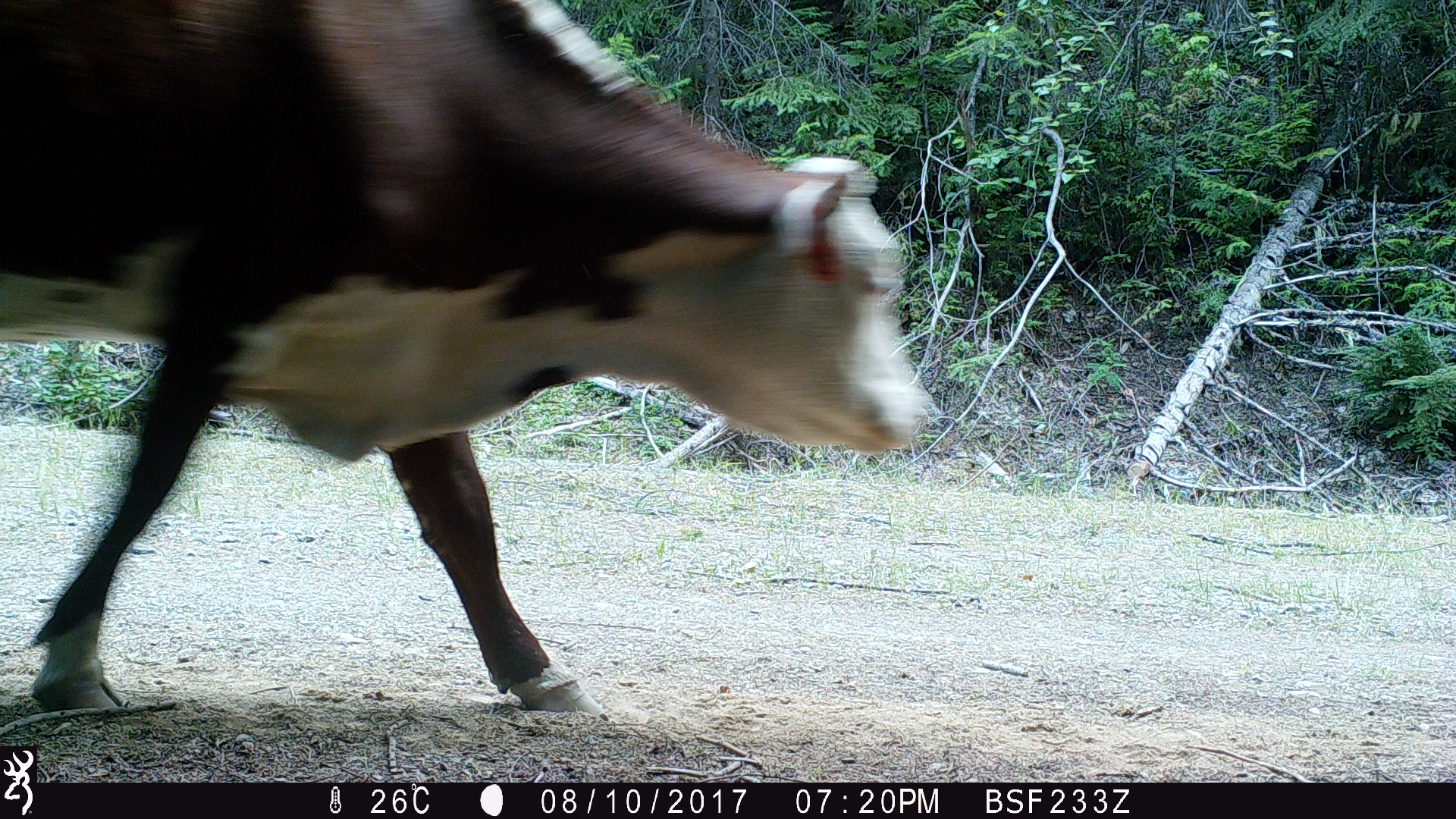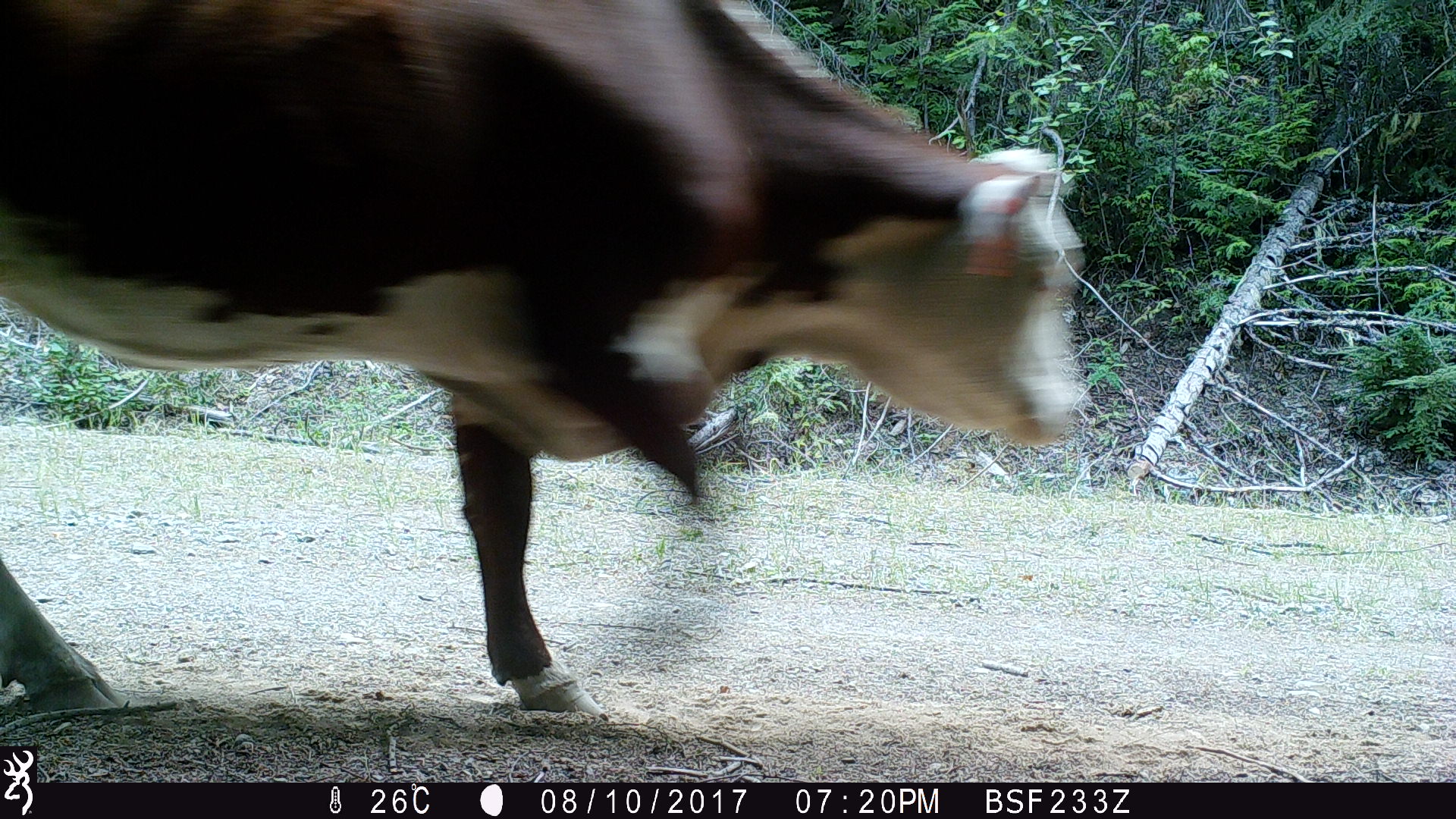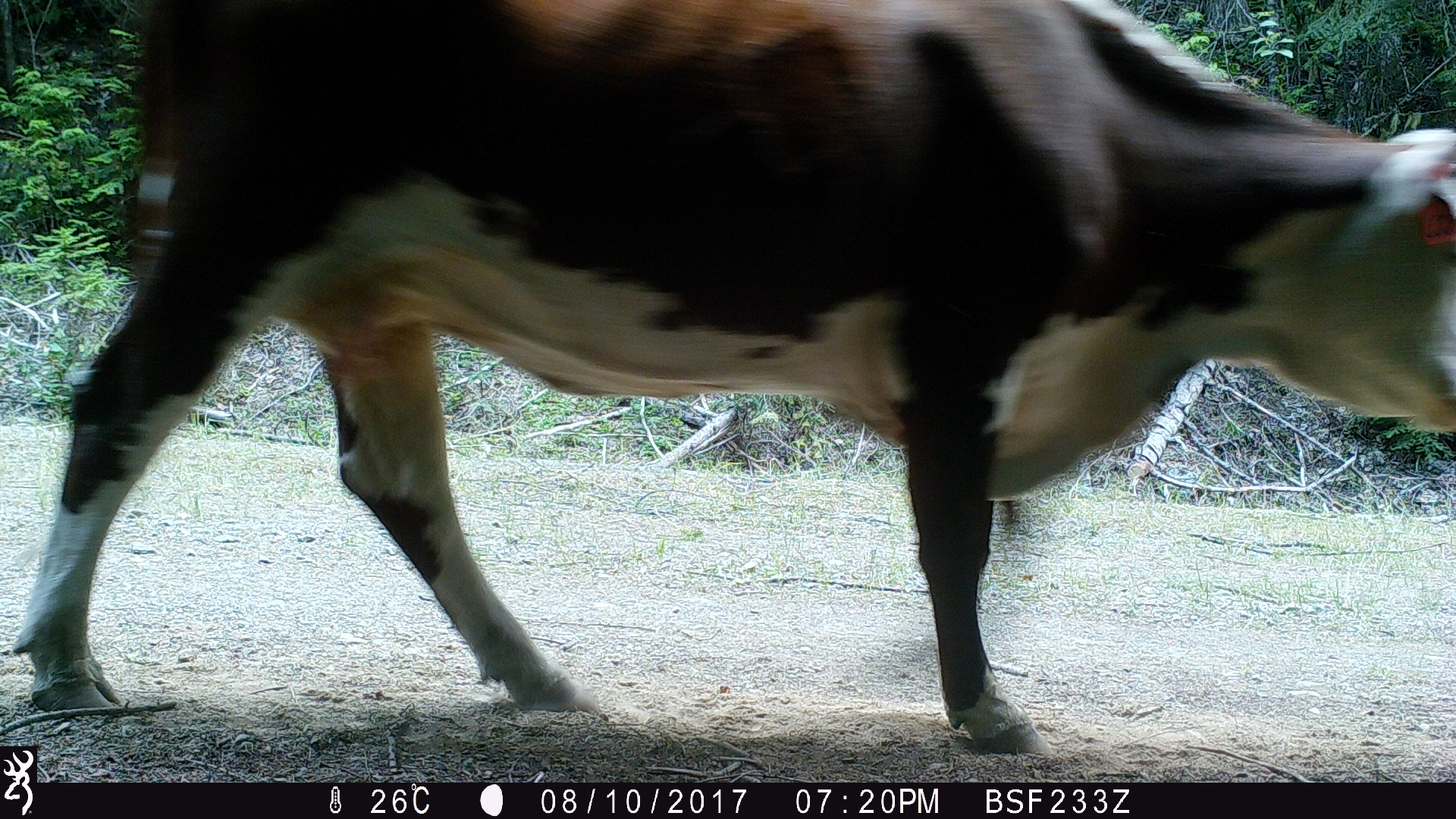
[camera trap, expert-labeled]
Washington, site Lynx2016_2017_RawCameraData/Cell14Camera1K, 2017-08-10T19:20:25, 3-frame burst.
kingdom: Animalia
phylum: Chordata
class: Mammalia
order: Artiodactyla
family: Bovidae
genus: Bos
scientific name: Bos taurus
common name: domestic cattle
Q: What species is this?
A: Domestic cattle (Bos taurus).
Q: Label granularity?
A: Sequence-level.